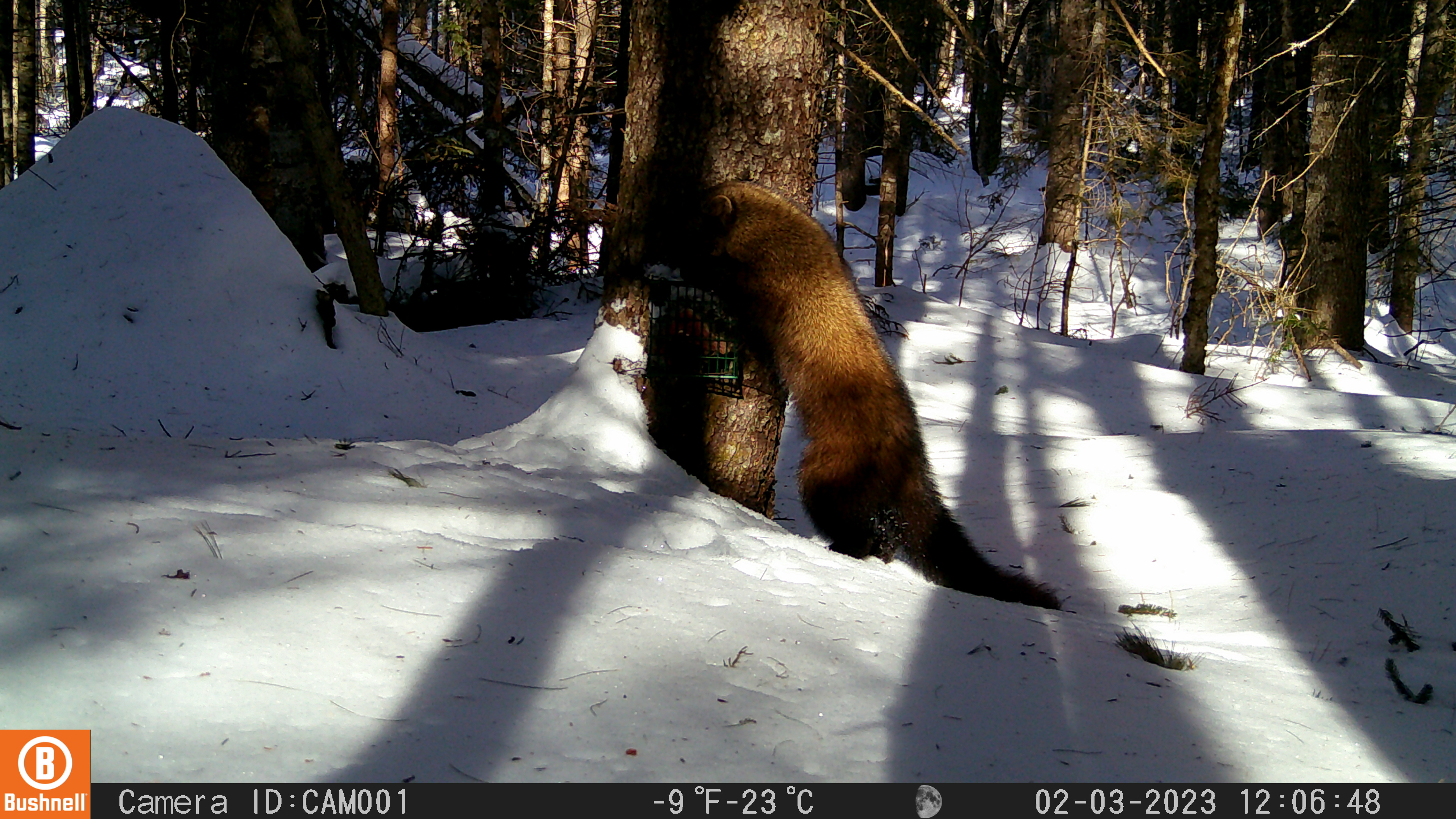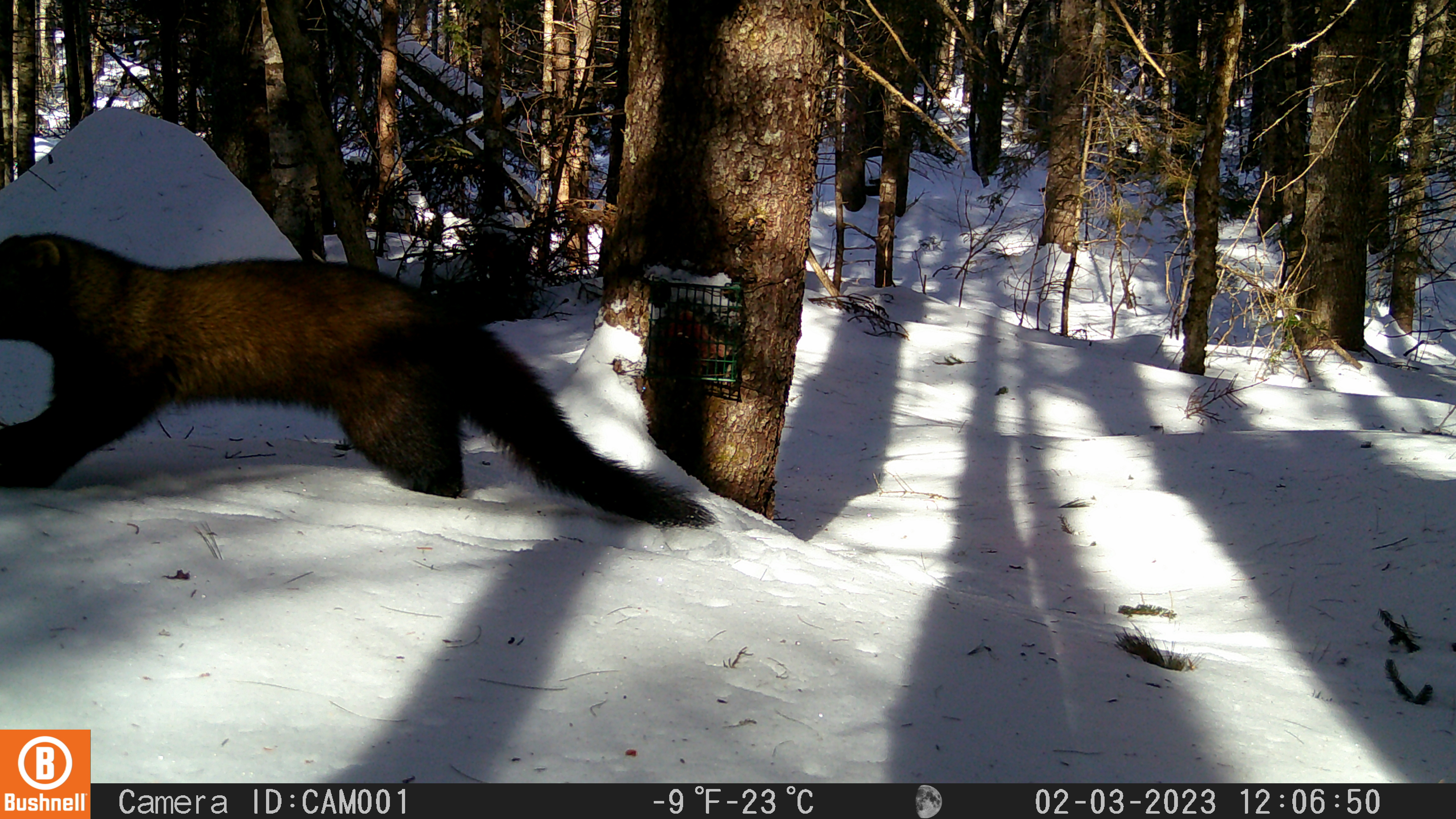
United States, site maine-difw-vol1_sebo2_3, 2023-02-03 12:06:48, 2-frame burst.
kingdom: Animalia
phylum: Chordata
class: Mammalia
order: Carnivora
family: Mustelidae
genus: Pekania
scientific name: Pekania pennanti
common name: fisher